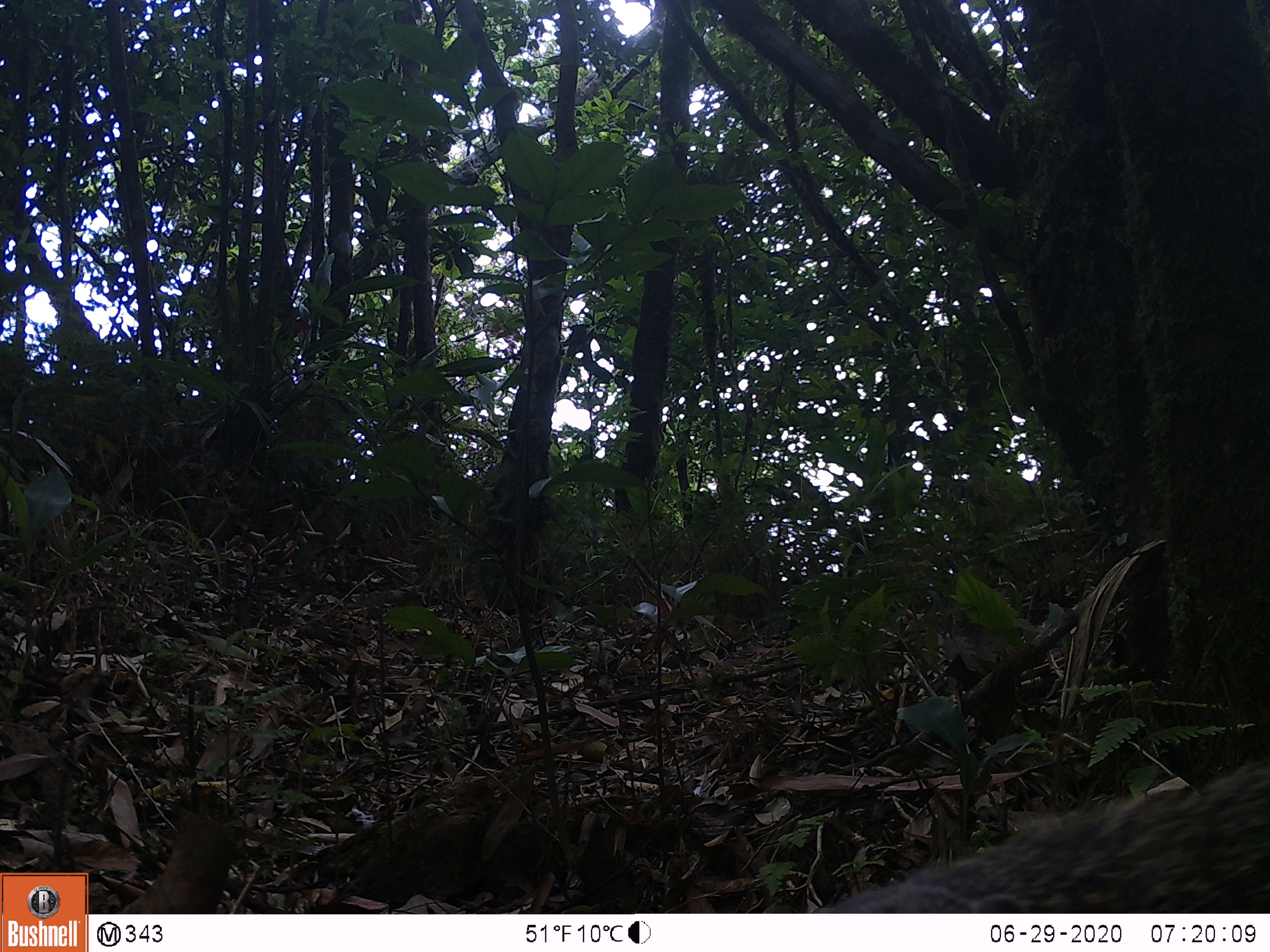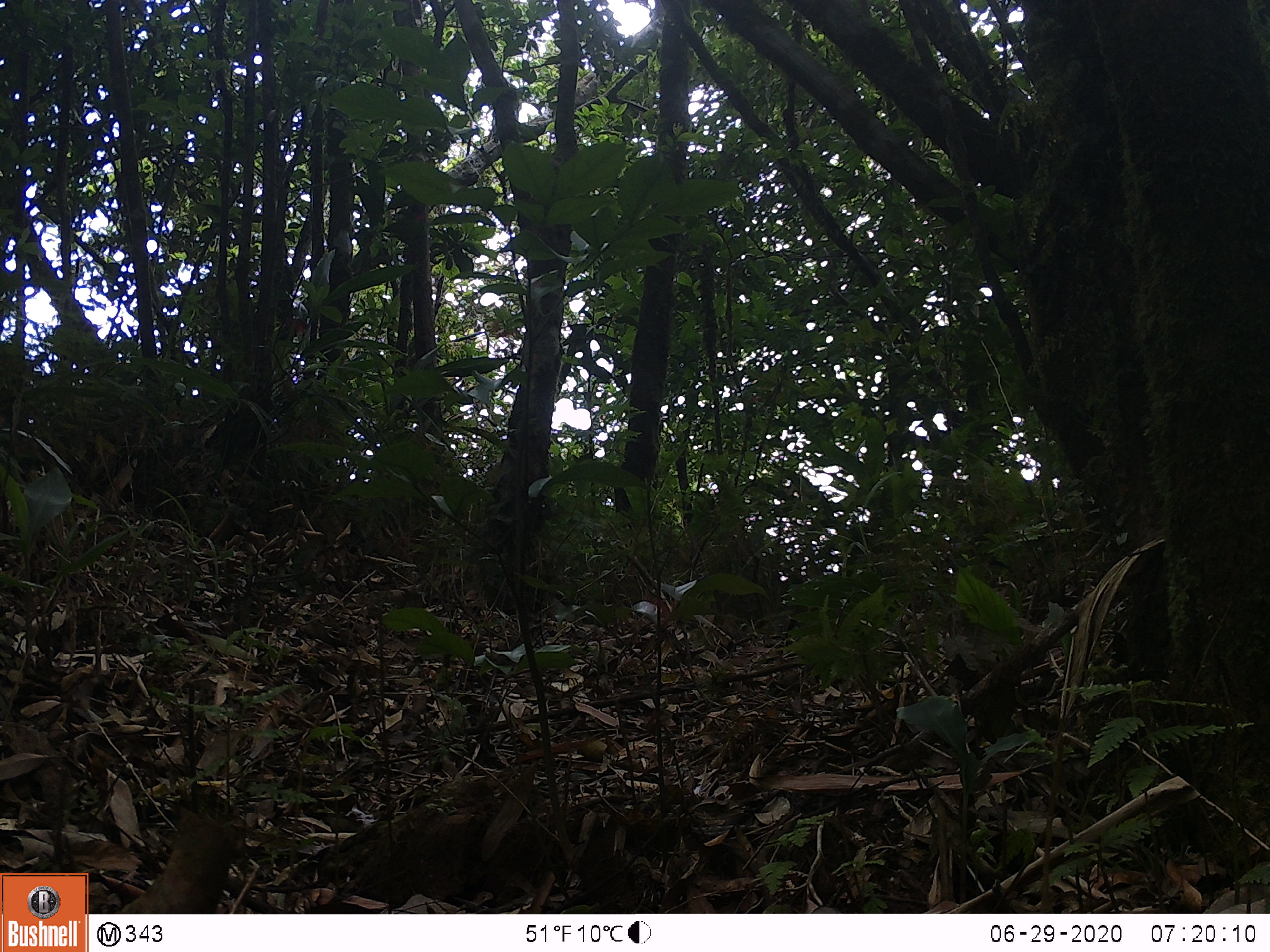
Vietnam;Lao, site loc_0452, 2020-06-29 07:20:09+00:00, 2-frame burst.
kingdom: Animalia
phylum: Chordata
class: Mammalia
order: Carnivora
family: Herpestidae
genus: Urva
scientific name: Urva urva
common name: crab-eating mongoose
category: crab eating mongoose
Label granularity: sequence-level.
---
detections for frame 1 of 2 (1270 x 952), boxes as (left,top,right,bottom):
crab eating mongoose: (812,763,1270,913)